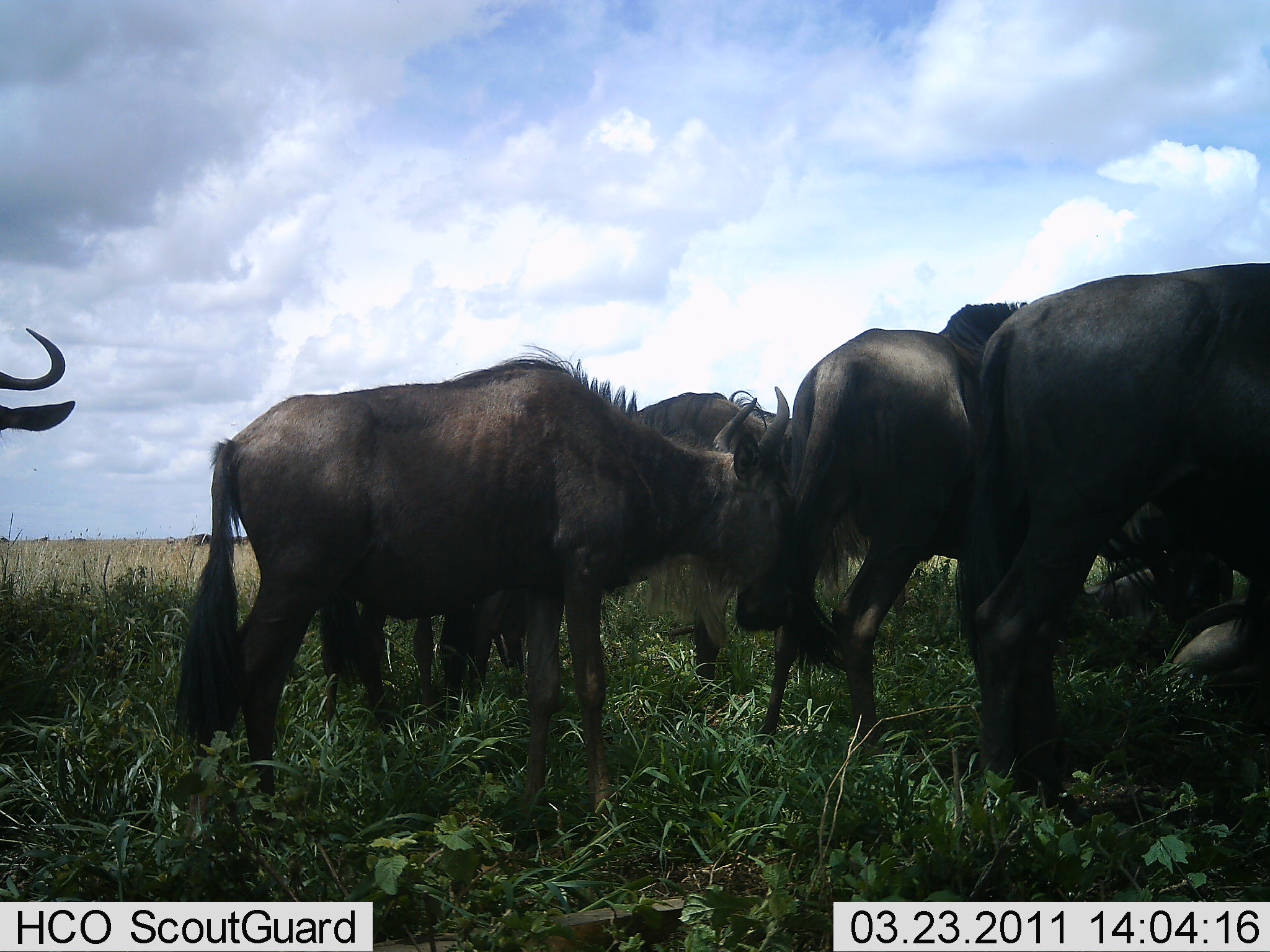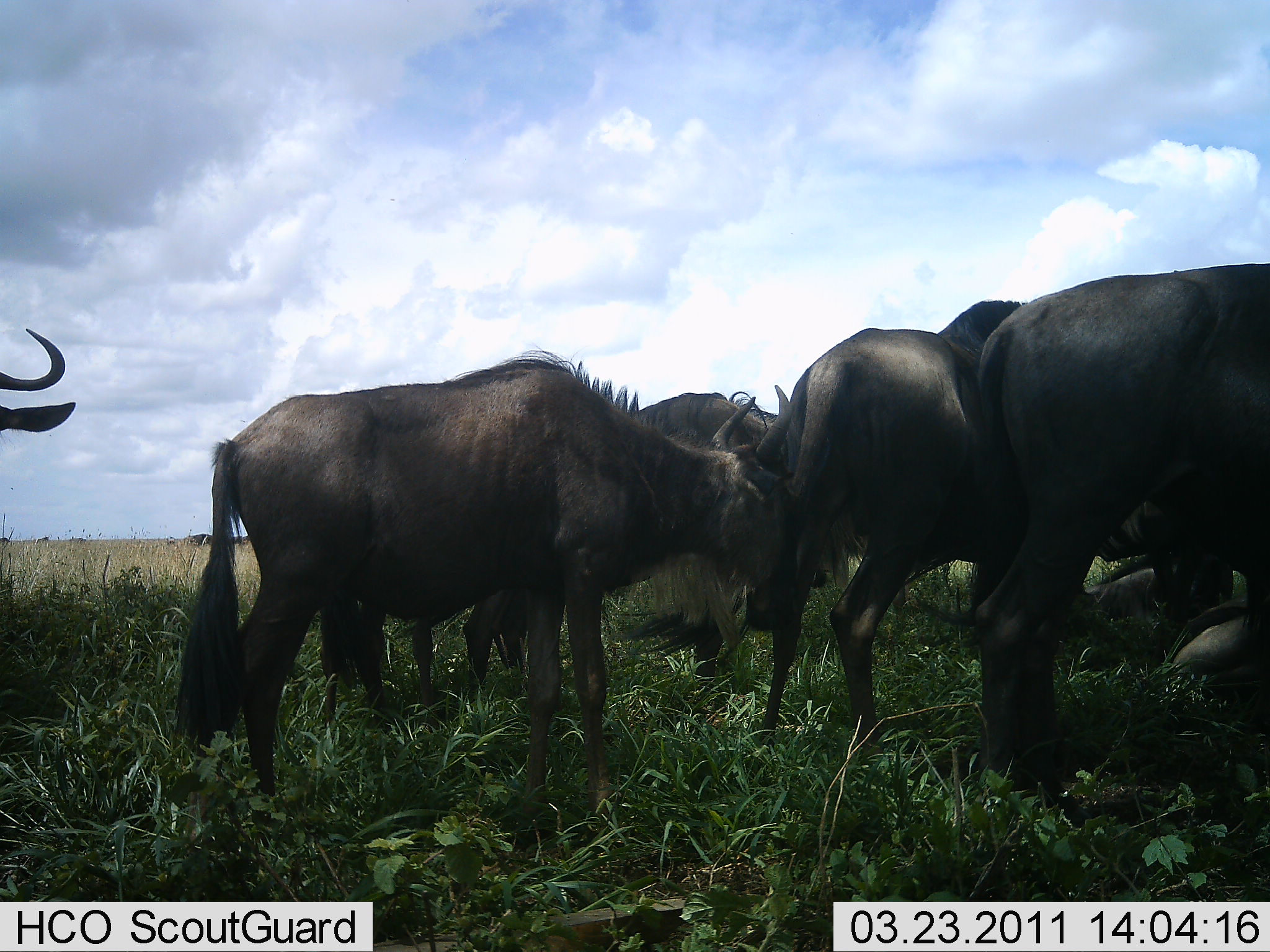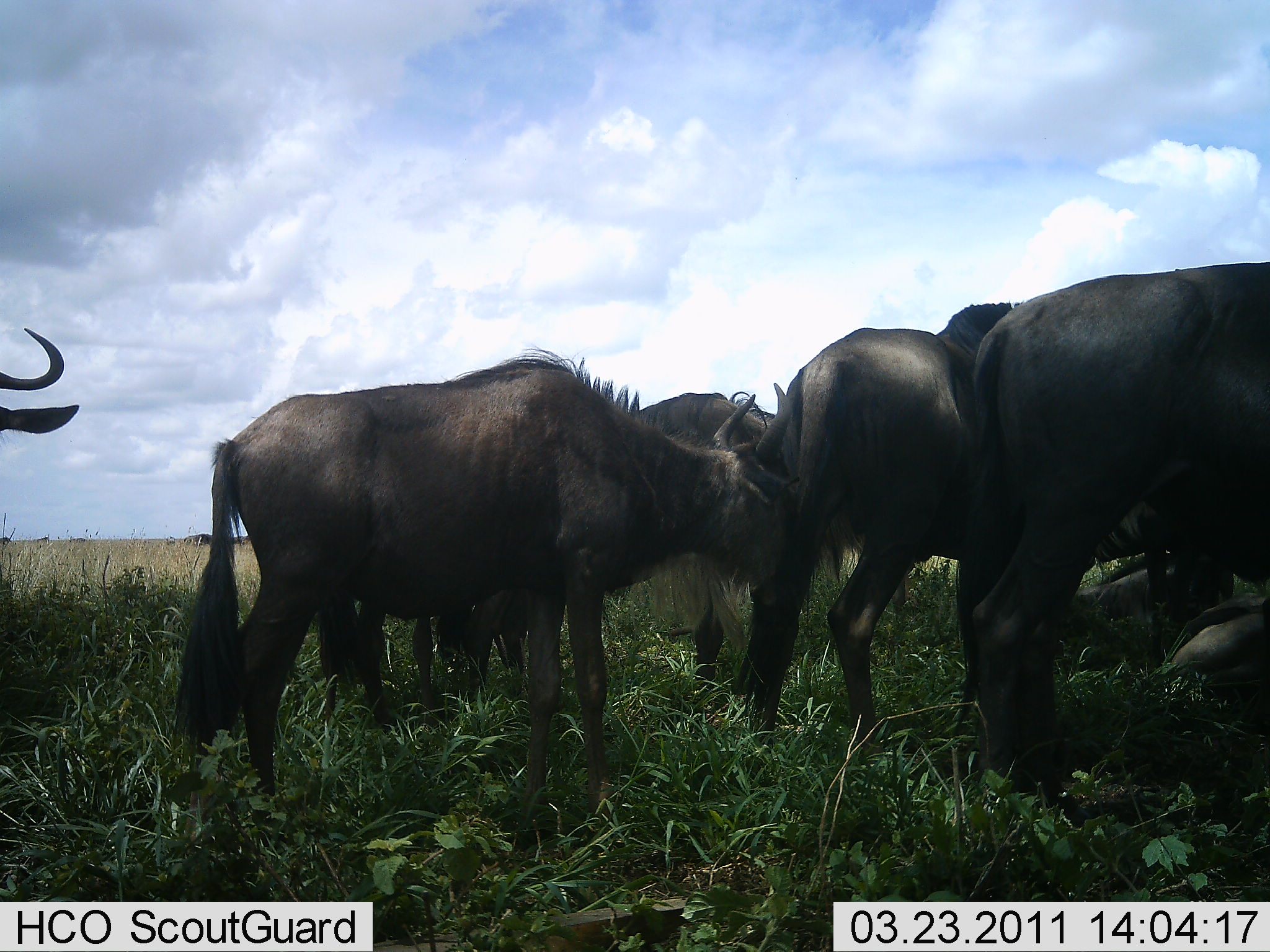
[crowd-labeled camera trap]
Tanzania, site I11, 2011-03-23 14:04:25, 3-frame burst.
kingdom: Animalia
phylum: Chordata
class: Mammalia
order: Artiodactyla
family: Bovidae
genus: Connochaetes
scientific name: Connochaetes taurinus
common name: blue wildebeest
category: wildebeest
Wildebeest (blue wildebeest) (Connochaetes taurinus), count 6. Behavior (volunteer vote fractions): standing 100%, resting 60%, moving 0%, interacting 10%. Young present (vote fraction): 10%. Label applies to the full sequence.